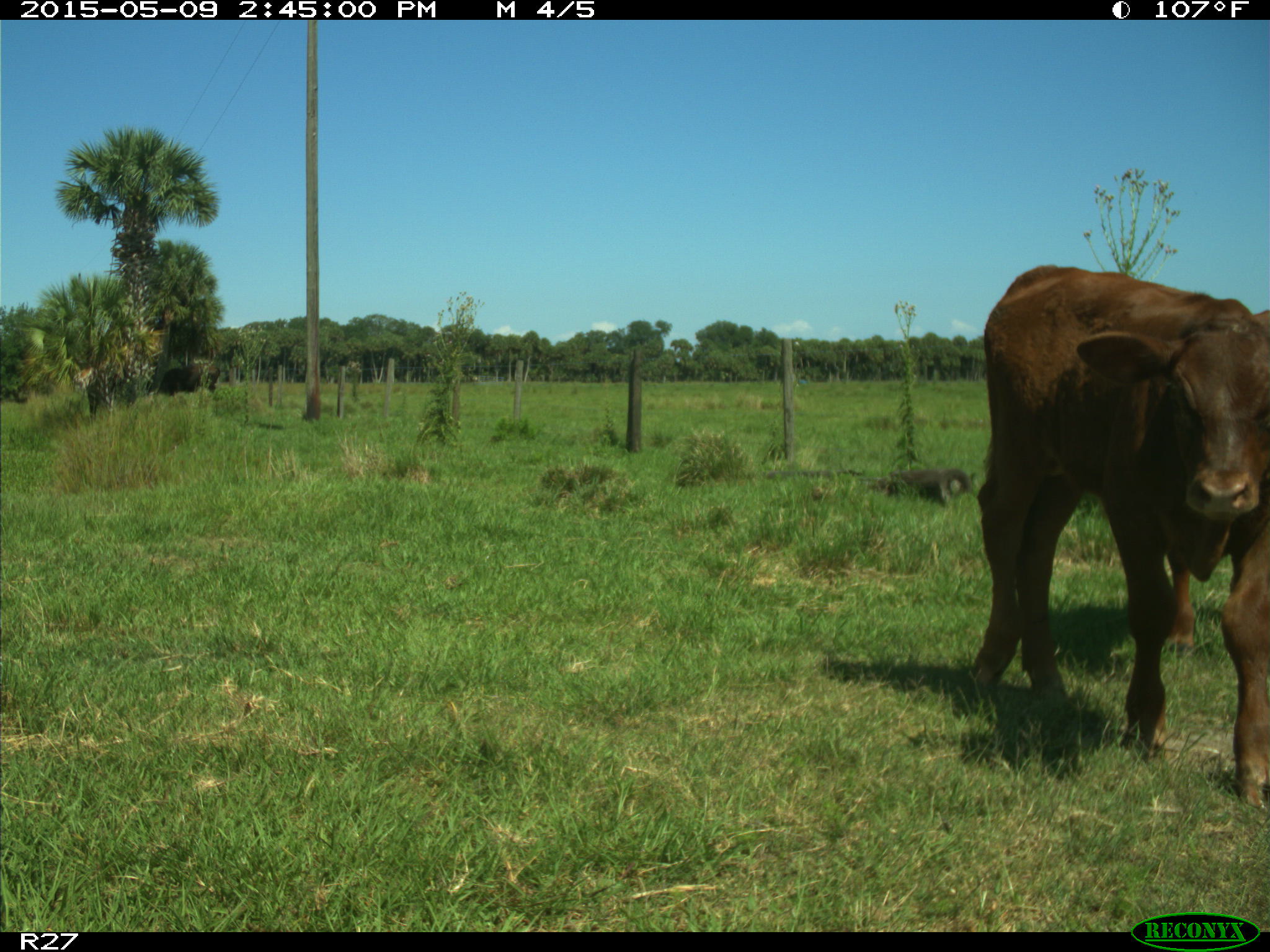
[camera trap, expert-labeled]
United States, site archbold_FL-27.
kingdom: Animalia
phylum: Chordata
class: Mammalia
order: Artiodactyla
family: Bovidae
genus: Bos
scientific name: Bos taurus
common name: domestic cow